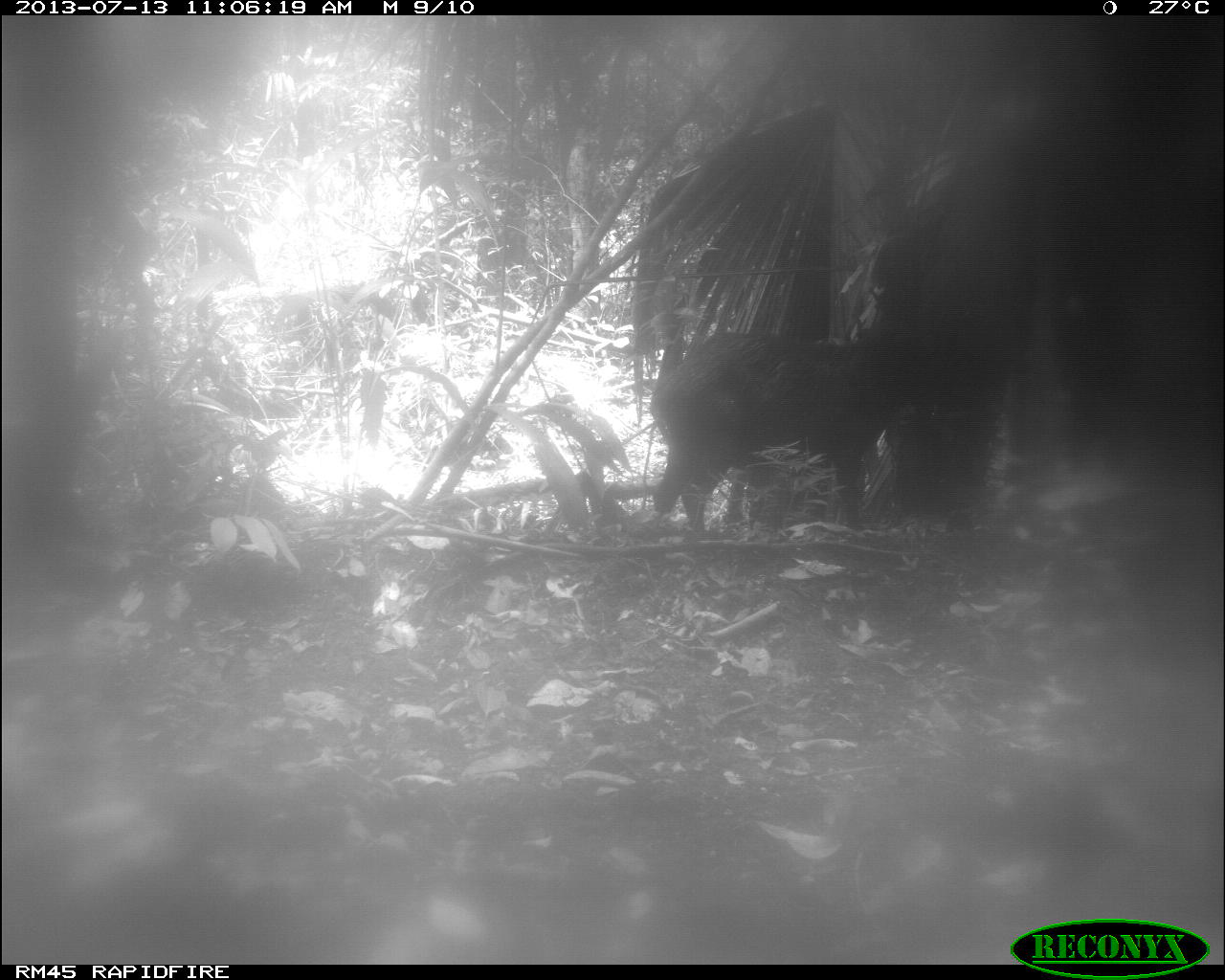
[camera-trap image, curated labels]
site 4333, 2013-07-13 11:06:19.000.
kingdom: Animalia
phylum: Chordata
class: Mammalia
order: Artiodactyla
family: Tayassuidae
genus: Tayassu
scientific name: Tayassu pecari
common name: white-lipped peccary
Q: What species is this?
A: Tayassu pecari (white-lipped peccary).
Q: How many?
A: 4.